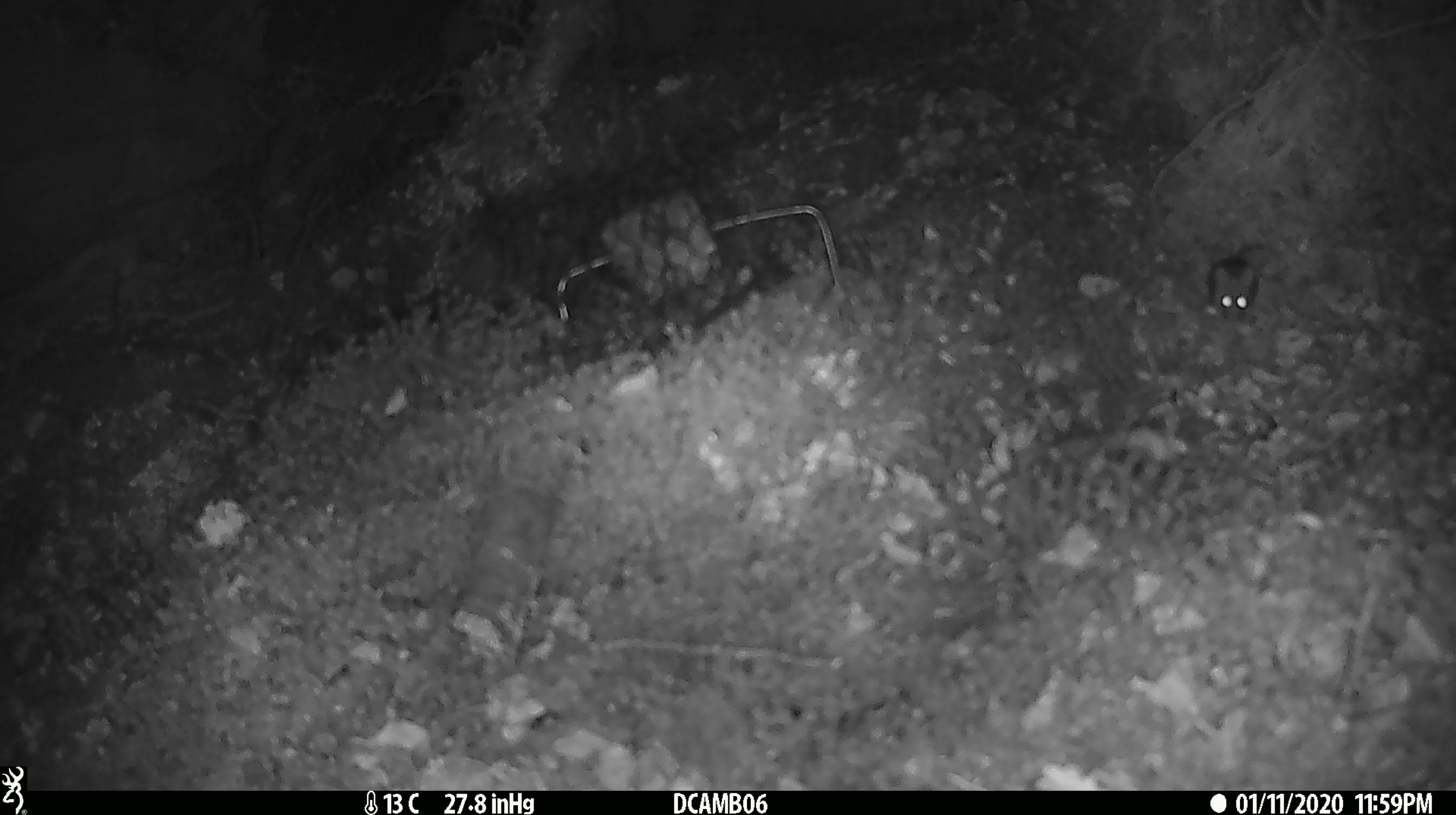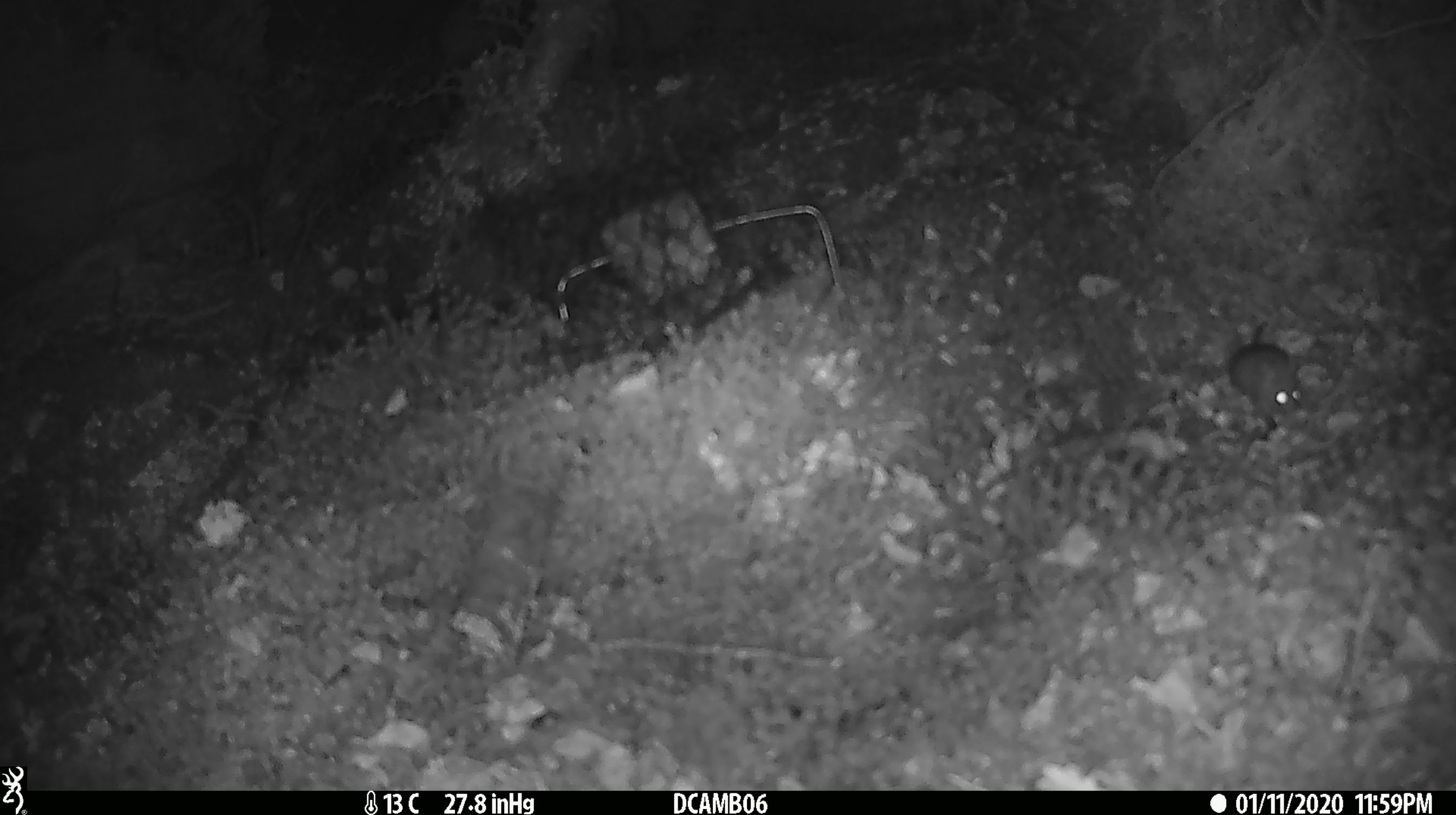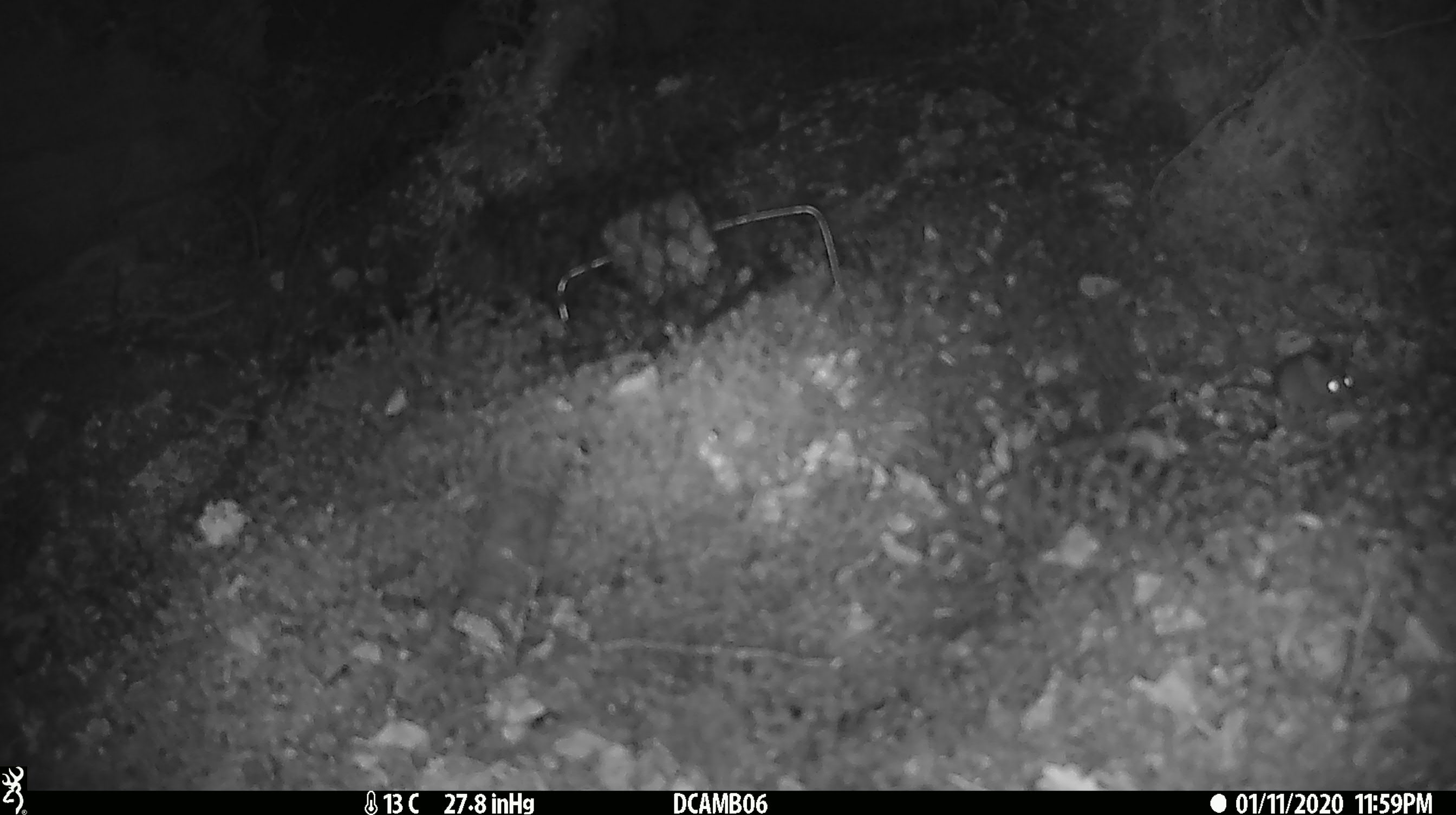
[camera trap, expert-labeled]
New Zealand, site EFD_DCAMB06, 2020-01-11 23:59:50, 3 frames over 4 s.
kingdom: Animalia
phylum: Chordata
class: Mammalia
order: Rodentia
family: Muridae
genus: Mus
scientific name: Mus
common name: mouse